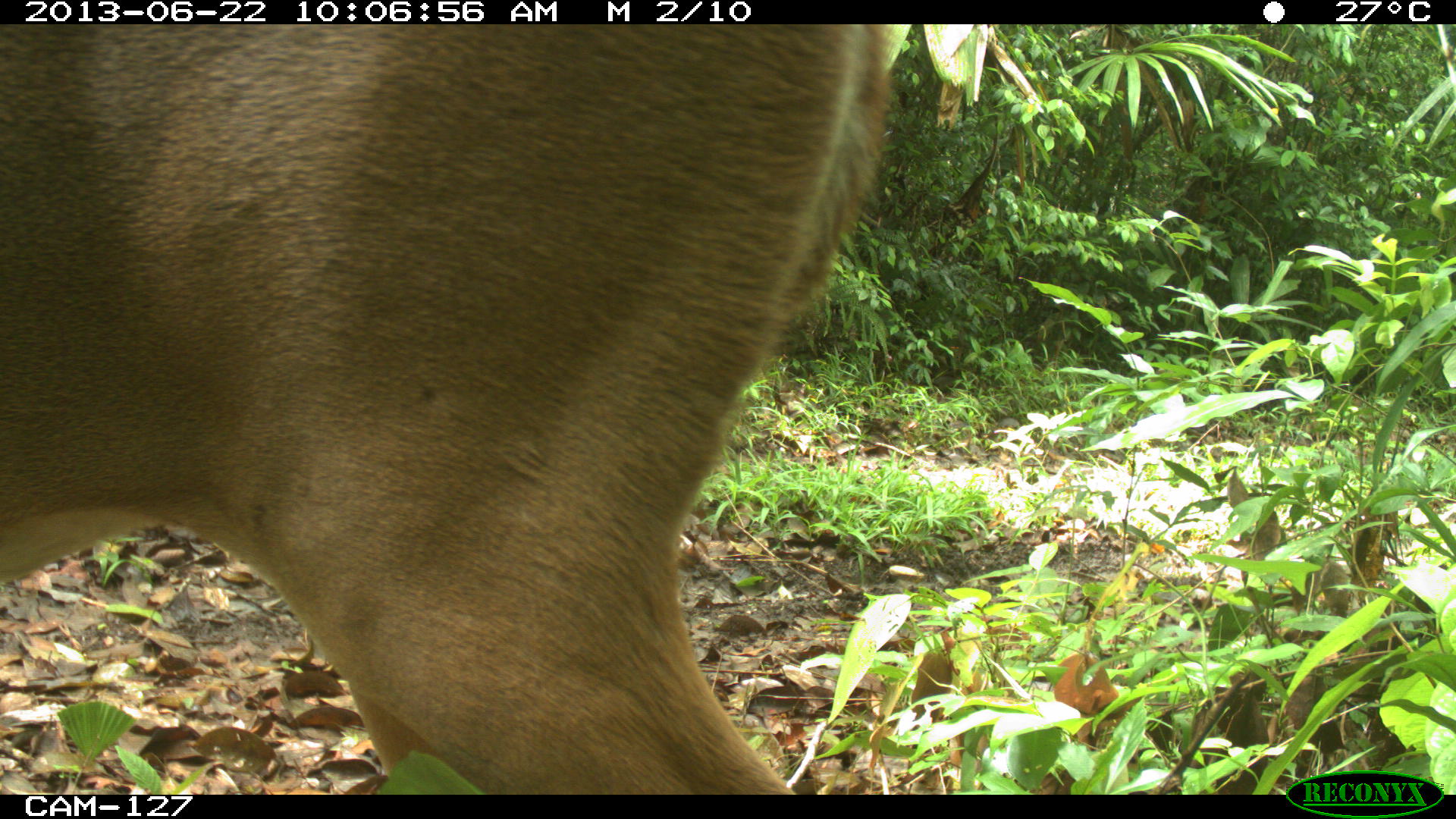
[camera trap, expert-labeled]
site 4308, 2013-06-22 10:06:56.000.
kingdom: Animalia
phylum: Chordata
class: Mammalia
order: Artiodactyla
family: Cervidae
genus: Odocoileus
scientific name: Odocoileus virginianus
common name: white-tailed deer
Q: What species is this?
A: Odocoileus virginianus (white-tailed deer).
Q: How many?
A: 1.